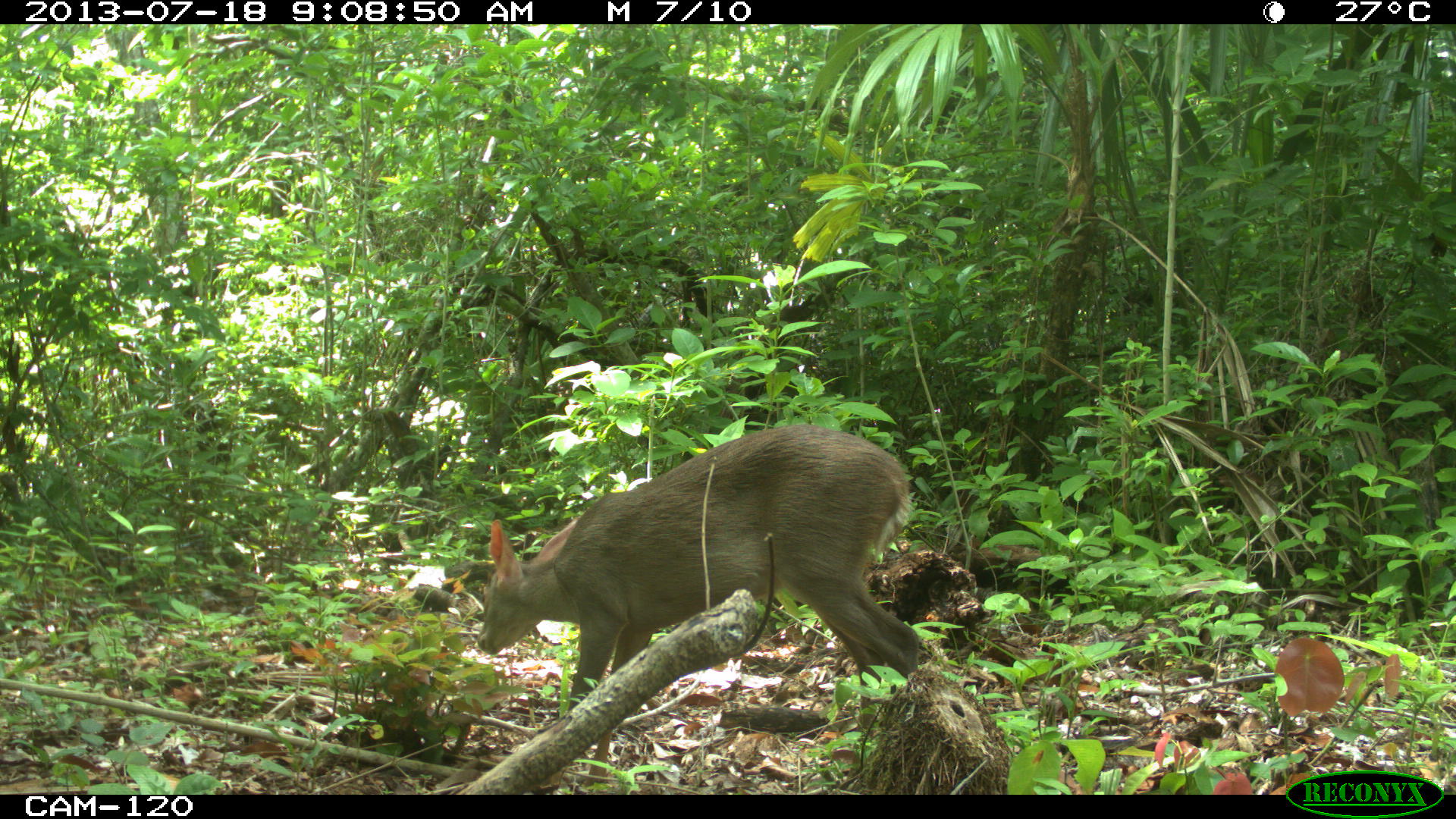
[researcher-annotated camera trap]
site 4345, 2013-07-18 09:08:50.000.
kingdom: Animalia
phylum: Chordata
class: Mammalia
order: Artiodactyla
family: Cervidae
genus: Odocoileus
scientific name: Odocoileus virginianus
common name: white-tailed deer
Odocoileus virginianus (white-tailed deer), count 1, sex female.